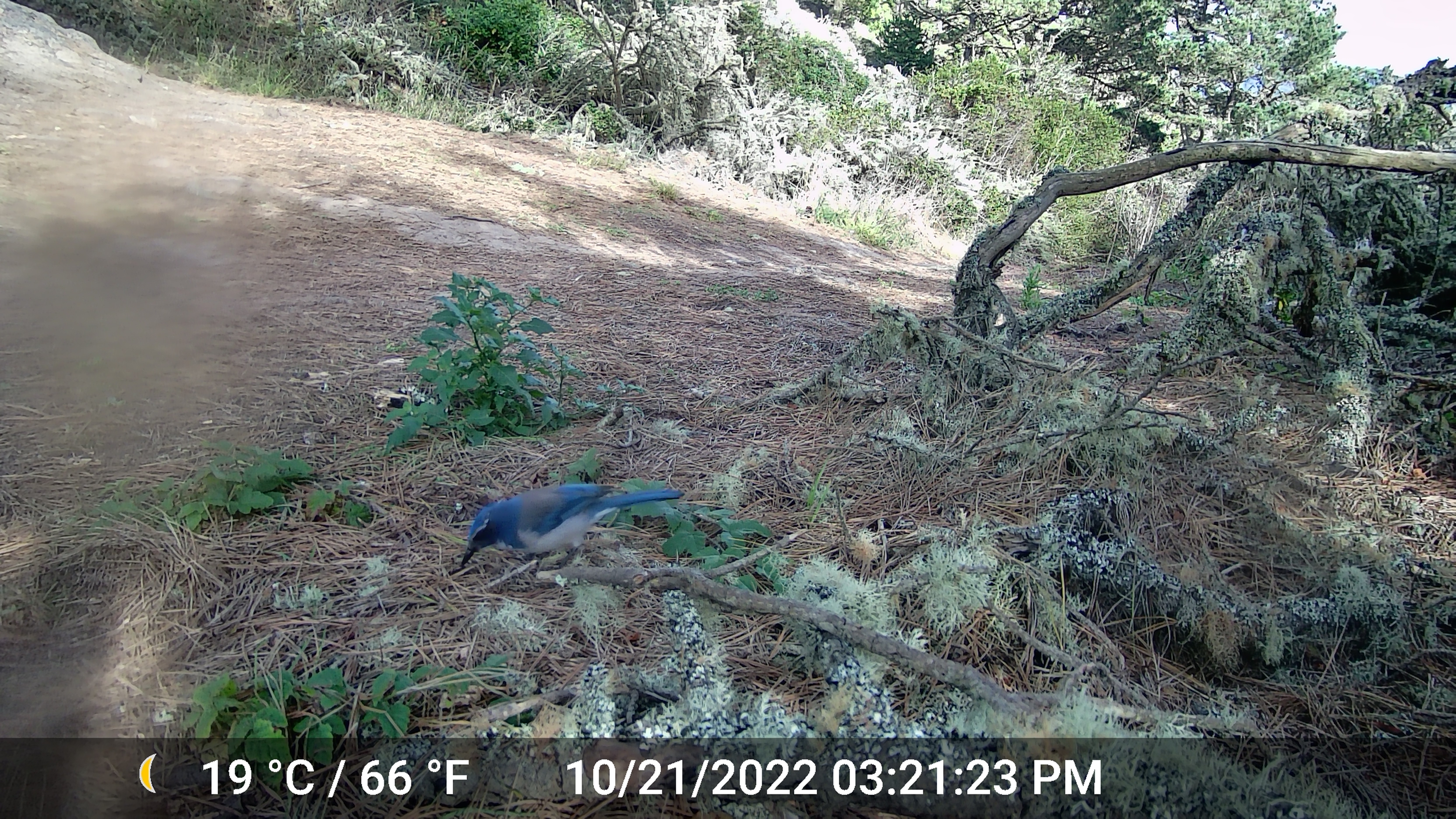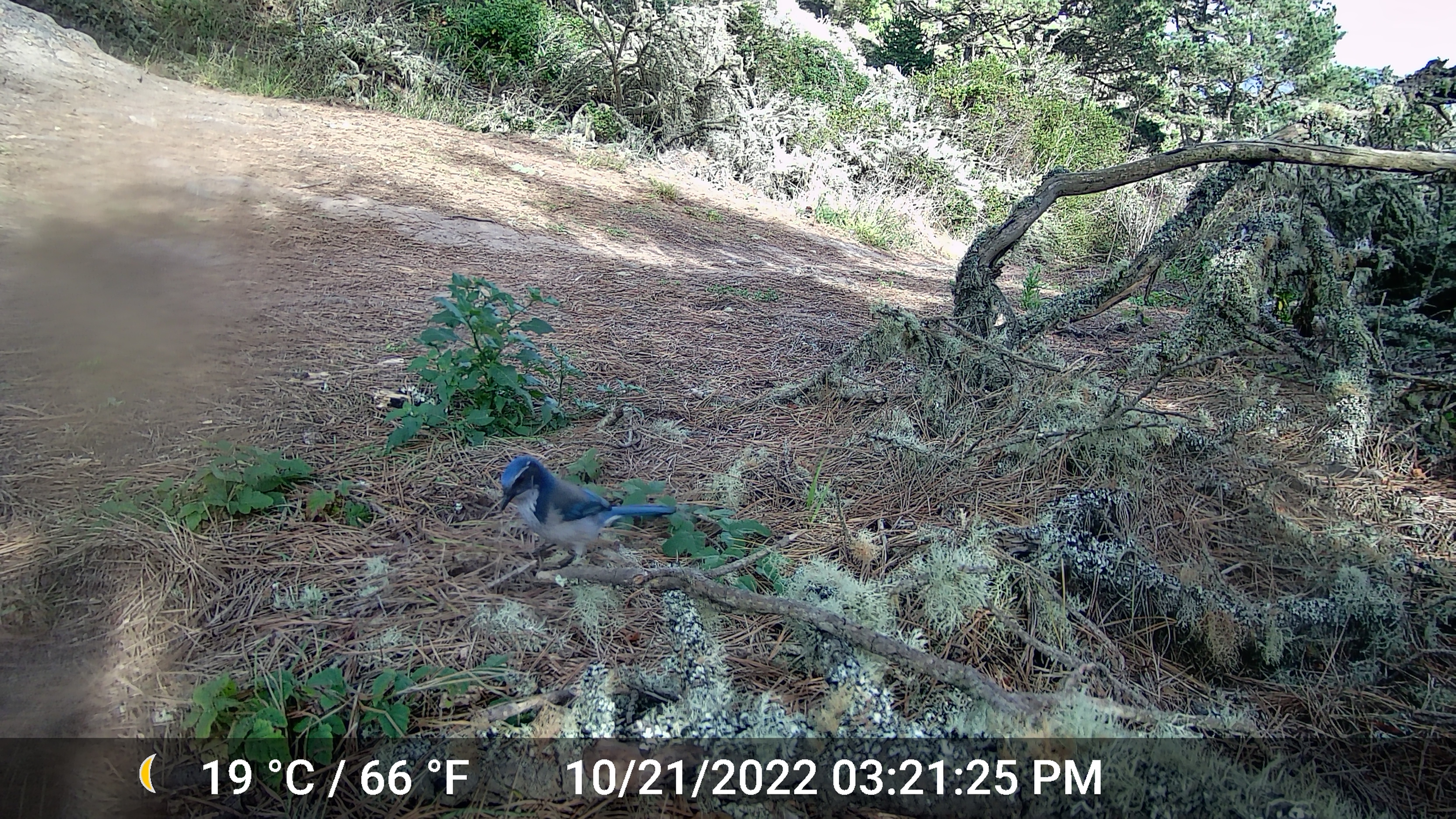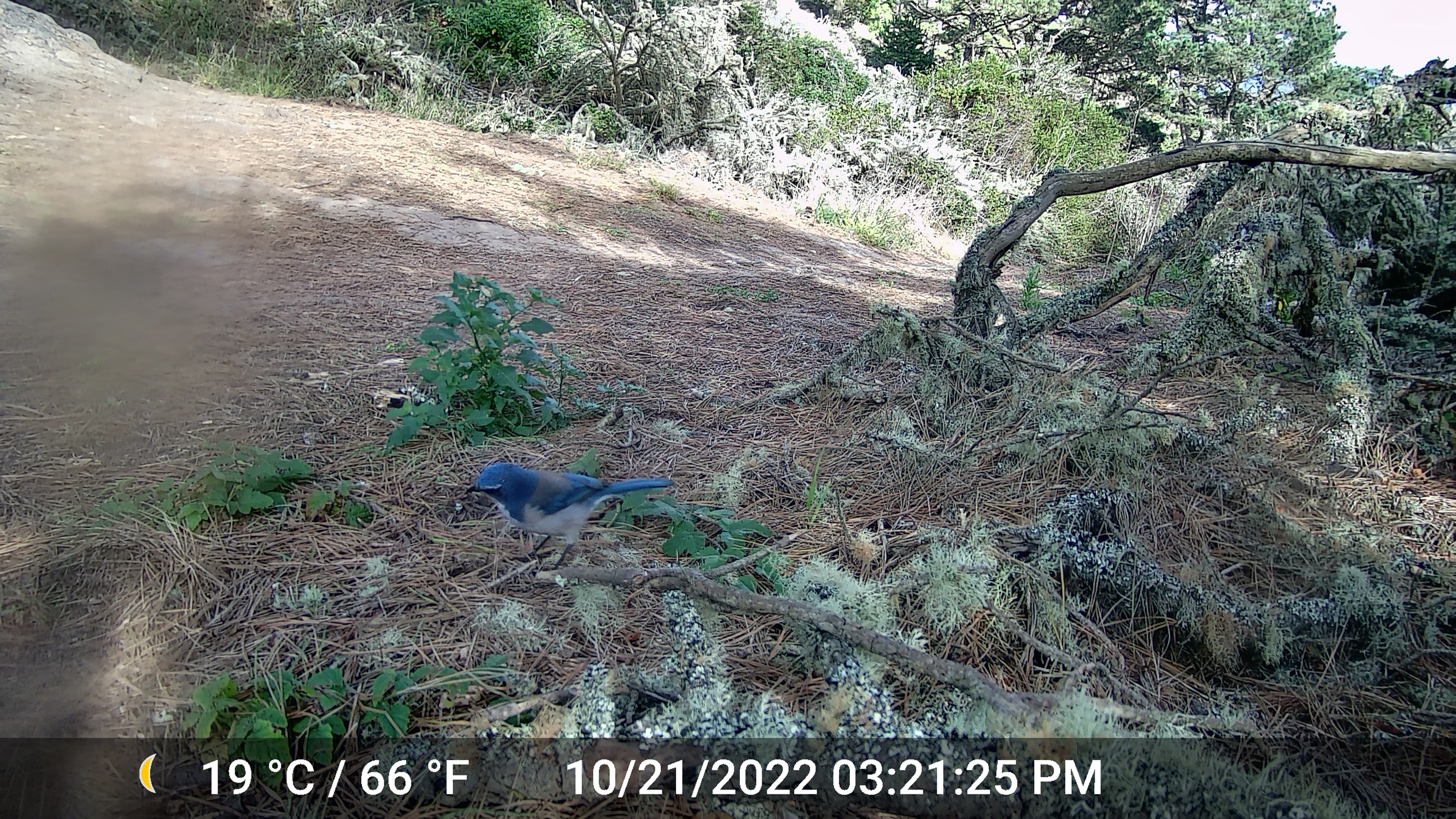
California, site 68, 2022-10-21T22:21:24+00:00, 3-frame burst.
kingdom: Animalia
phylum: Chordata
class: Aves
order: Passeriformes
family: Corvidae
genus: Aphelocoma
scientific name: Aphelocoma californica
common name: california scrub jay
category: western scrub-jay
Western scrub-jay (california scrub jay) (Aphelocoma californica).